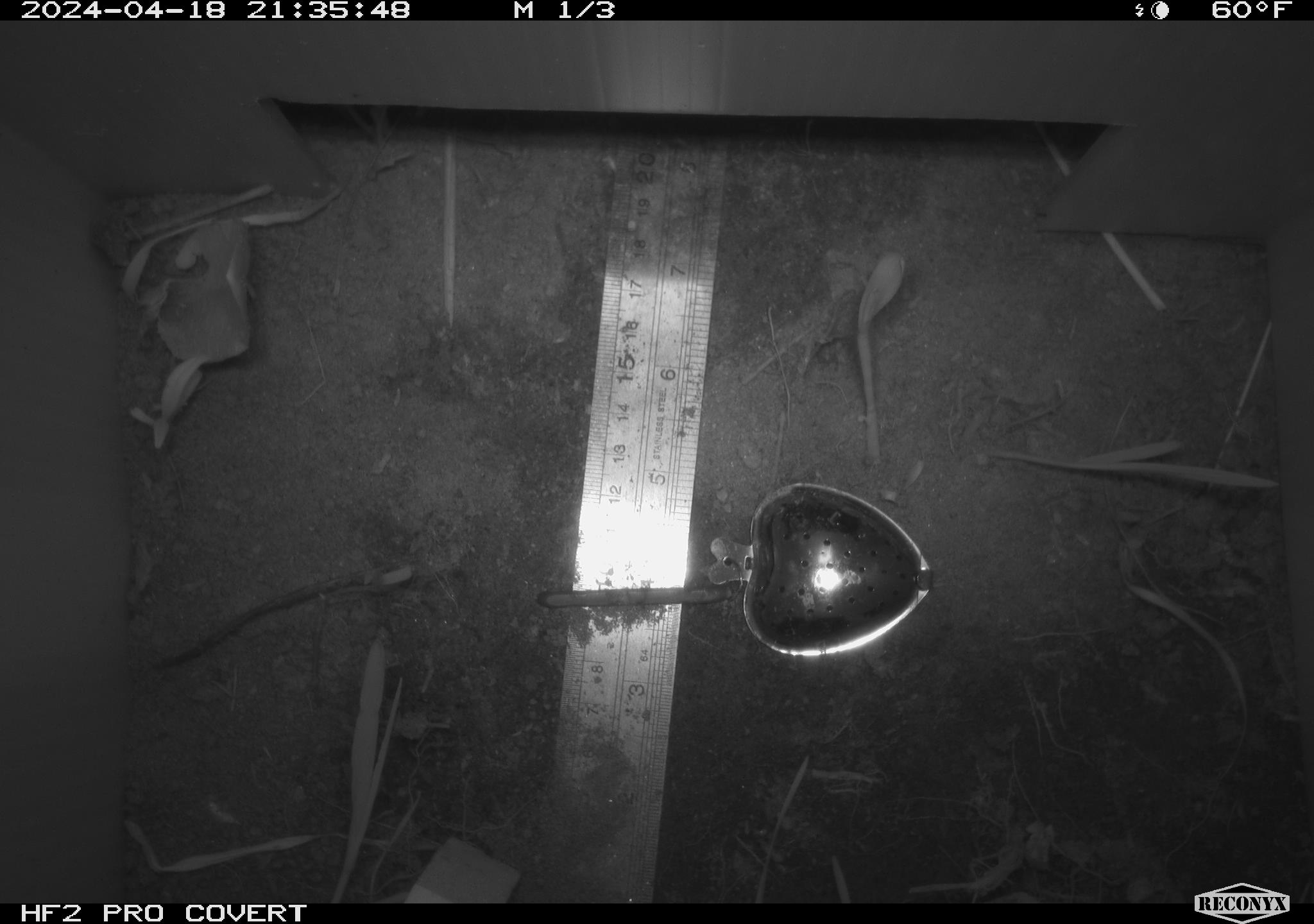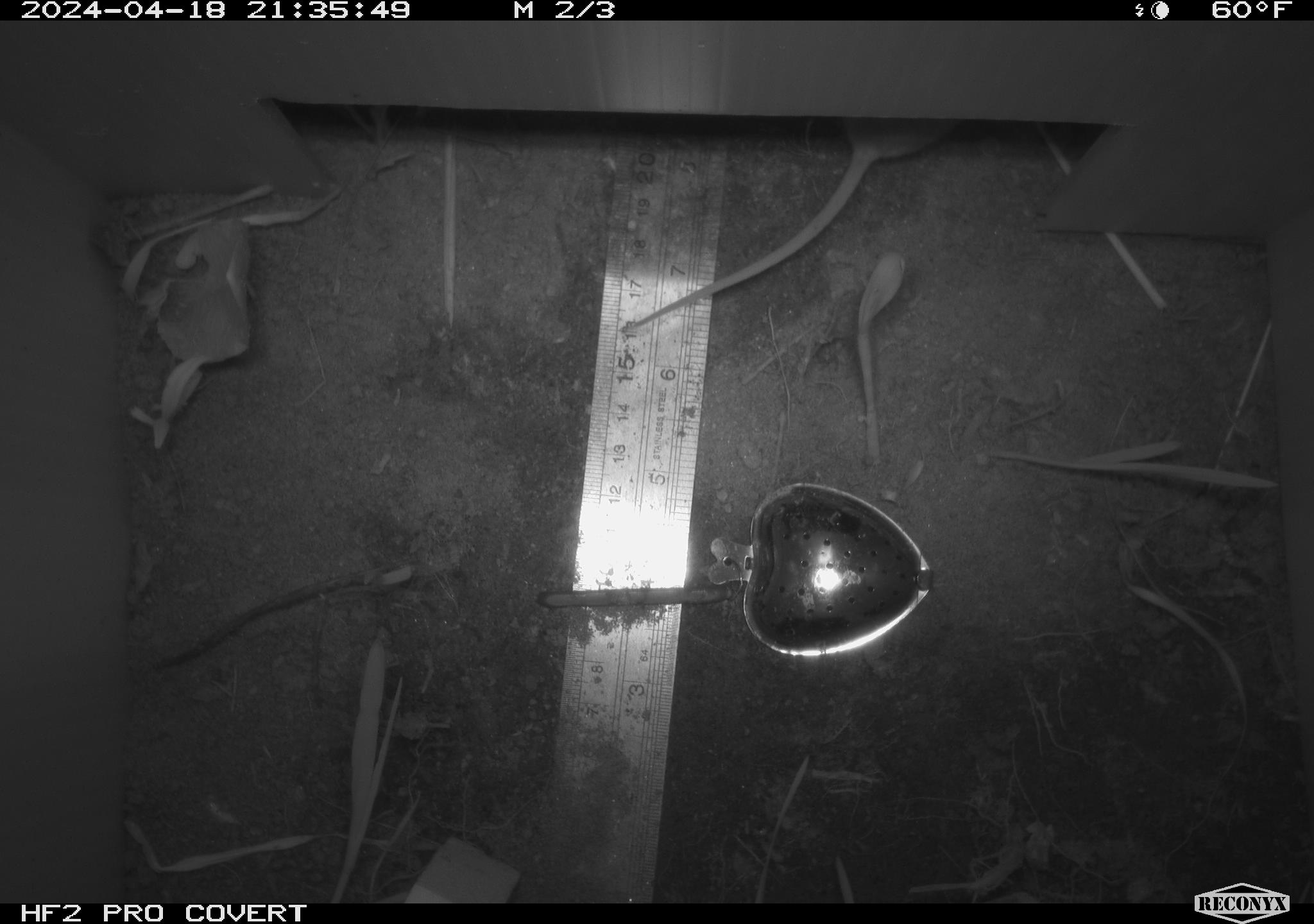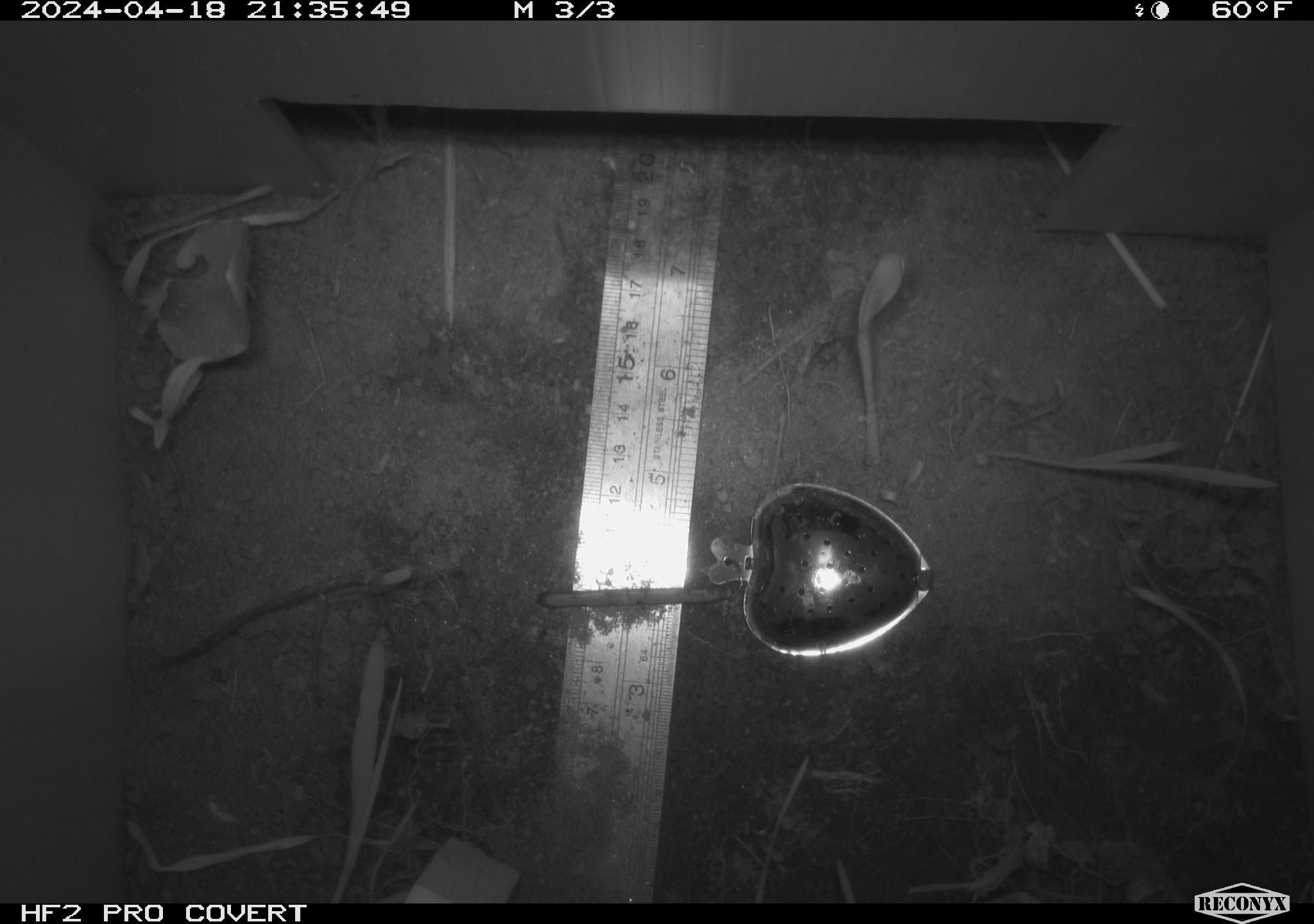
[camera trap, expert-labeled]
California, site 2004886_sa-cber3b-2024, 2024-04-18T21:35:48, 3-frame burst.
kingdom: Animalia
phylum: Chordata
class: Mammalia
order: Rodentia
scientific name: Rodentia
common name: mouse species